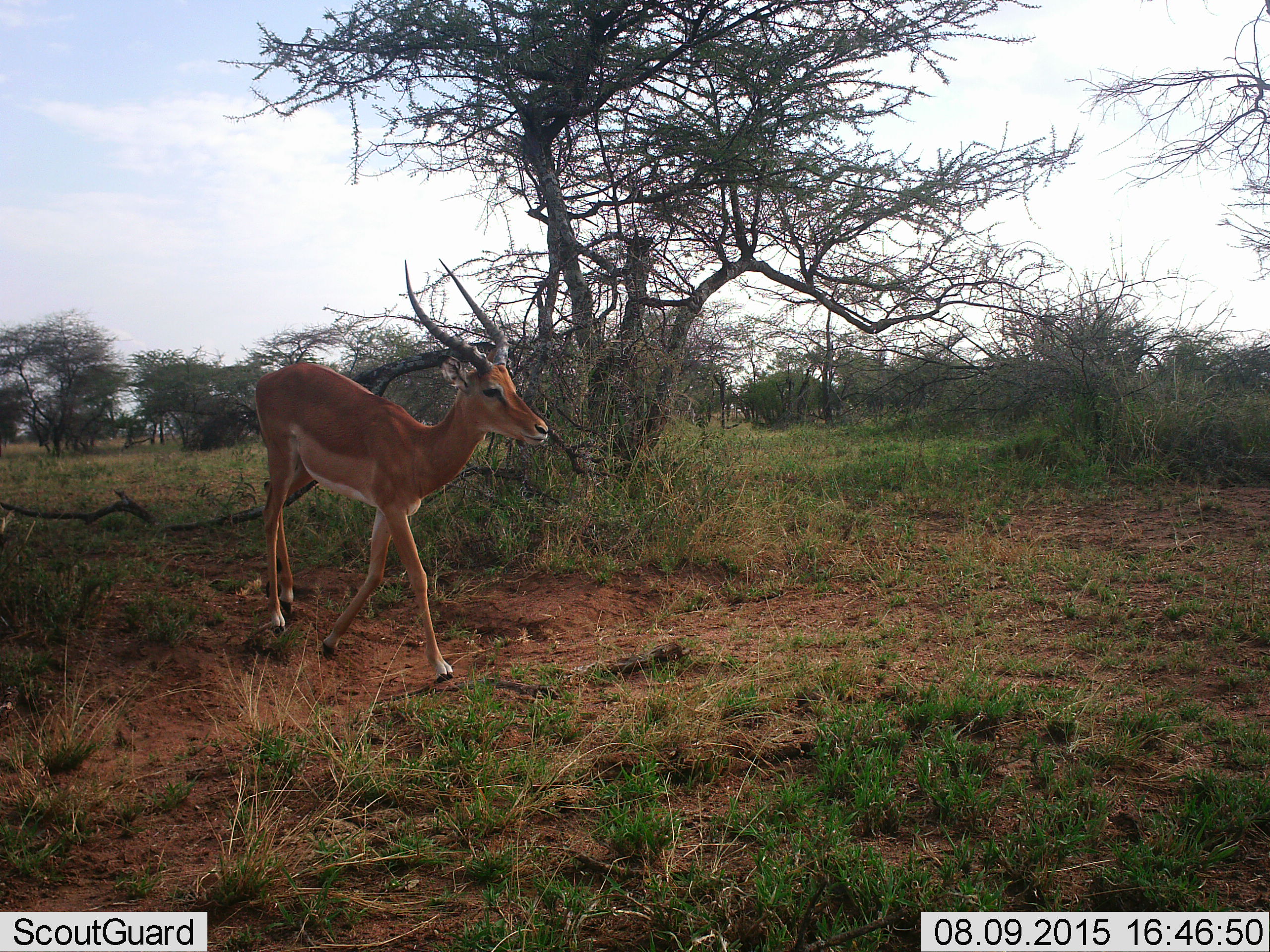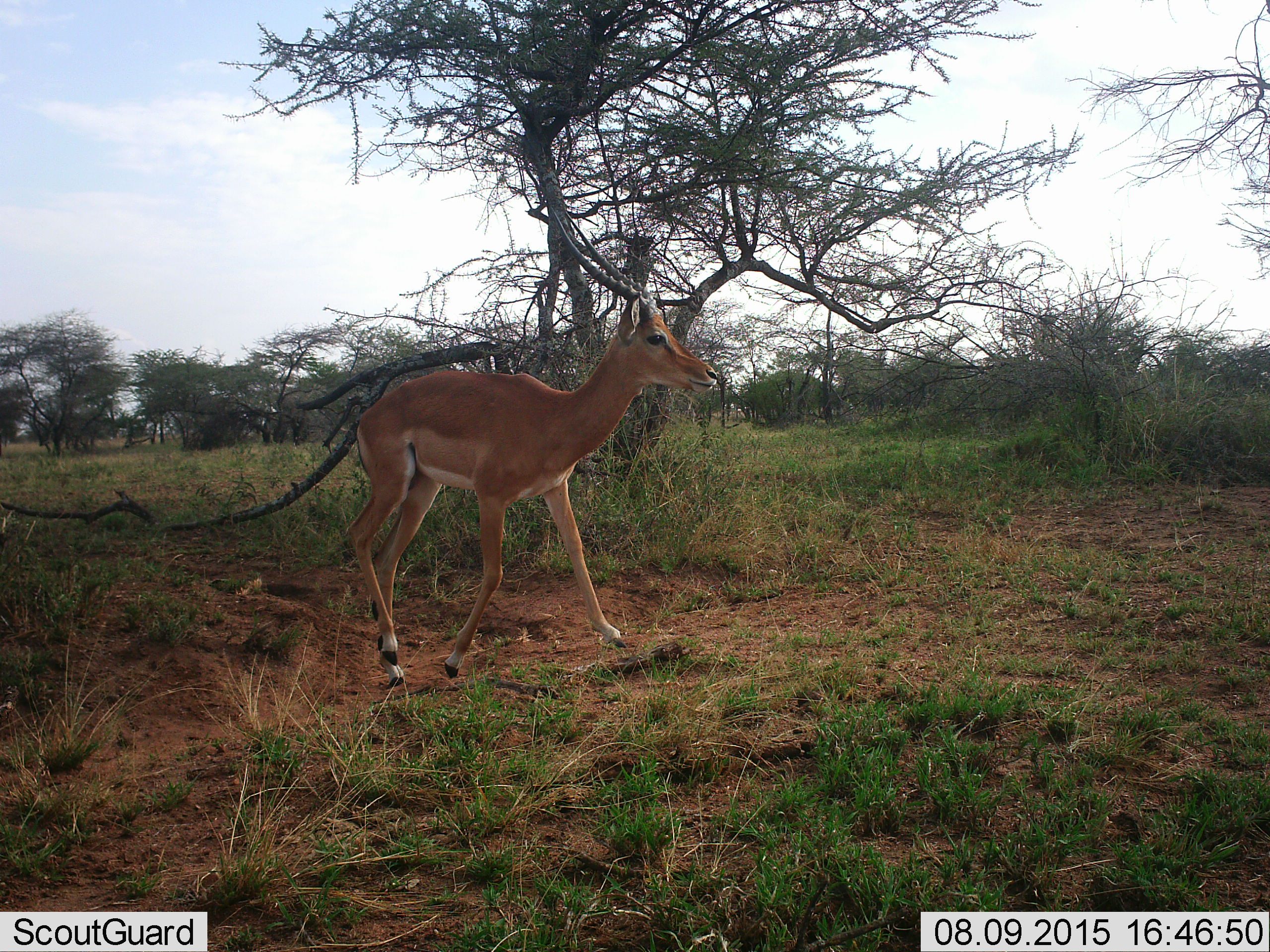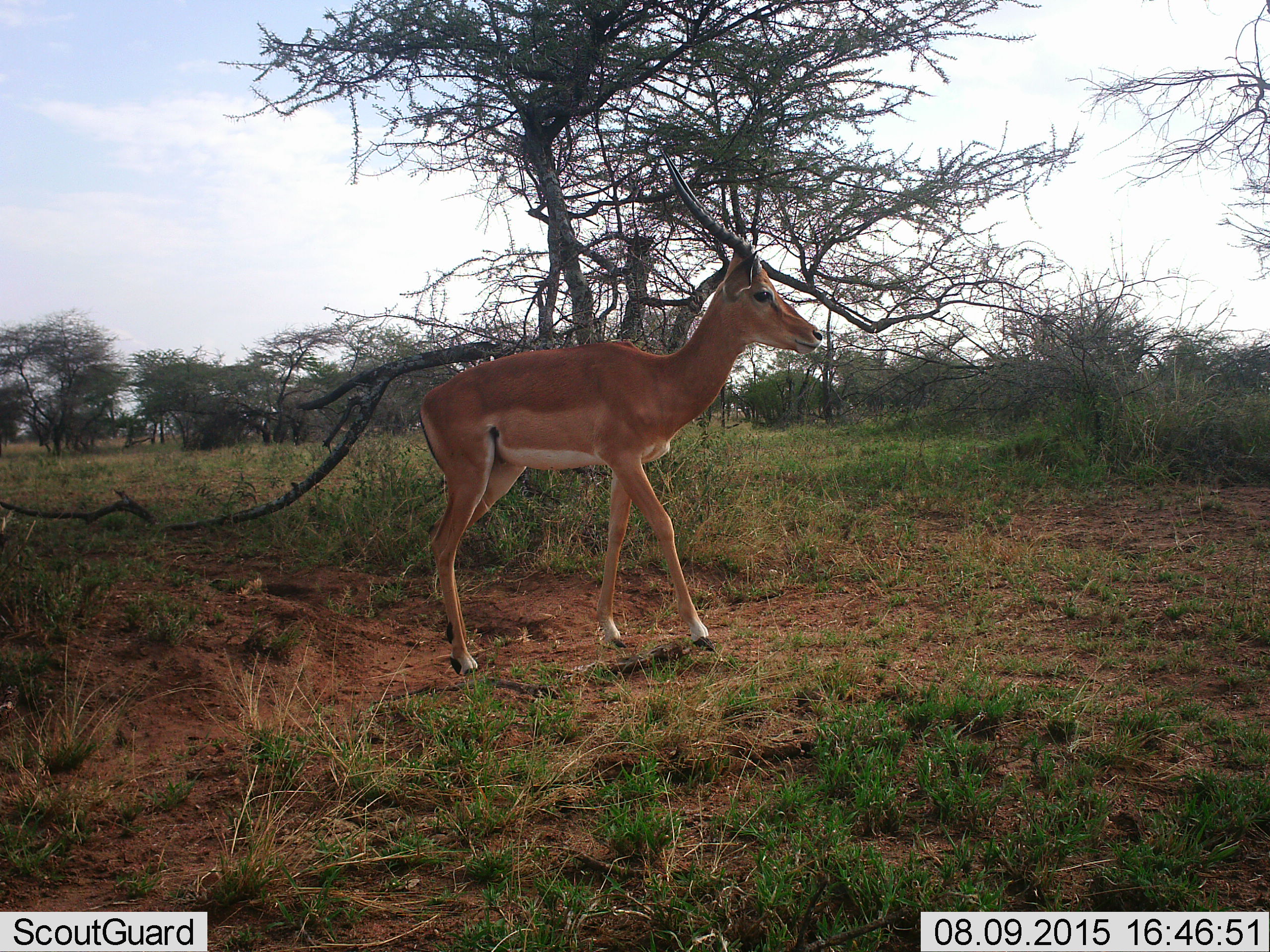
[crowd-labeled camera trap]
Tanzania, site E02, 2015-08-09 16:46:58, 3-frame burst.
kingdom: Animalia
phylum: Chordata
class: Mammalia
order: Artiodactyla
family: Bovidae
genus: Aepyceros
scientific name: Aepyceros melampus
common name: impala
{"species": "impala (Aepyceros melampus)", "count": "1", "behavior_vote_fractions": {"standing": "10%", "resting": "0%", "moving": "100%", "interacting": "0%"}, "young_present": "0%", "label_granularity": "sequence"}